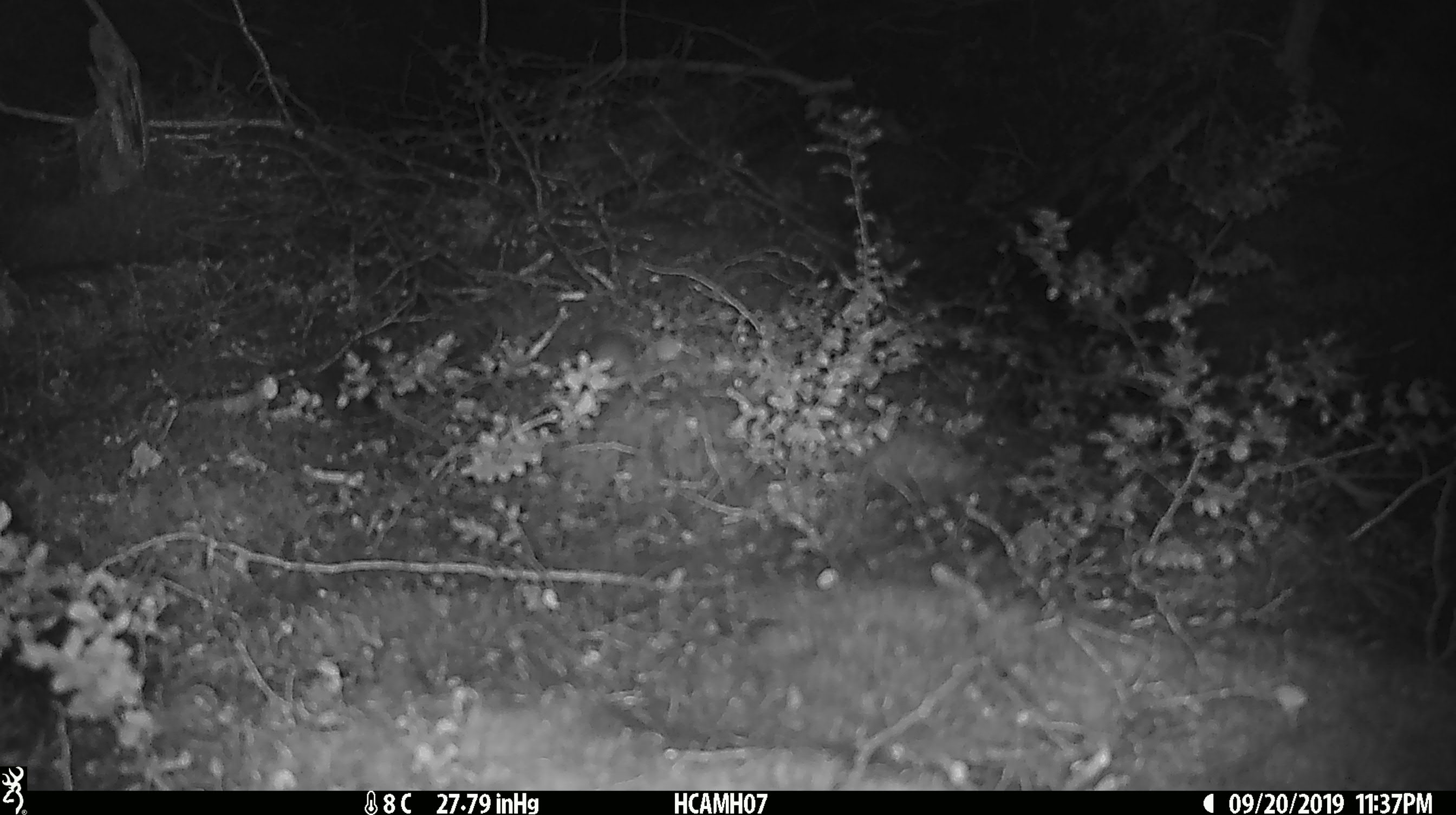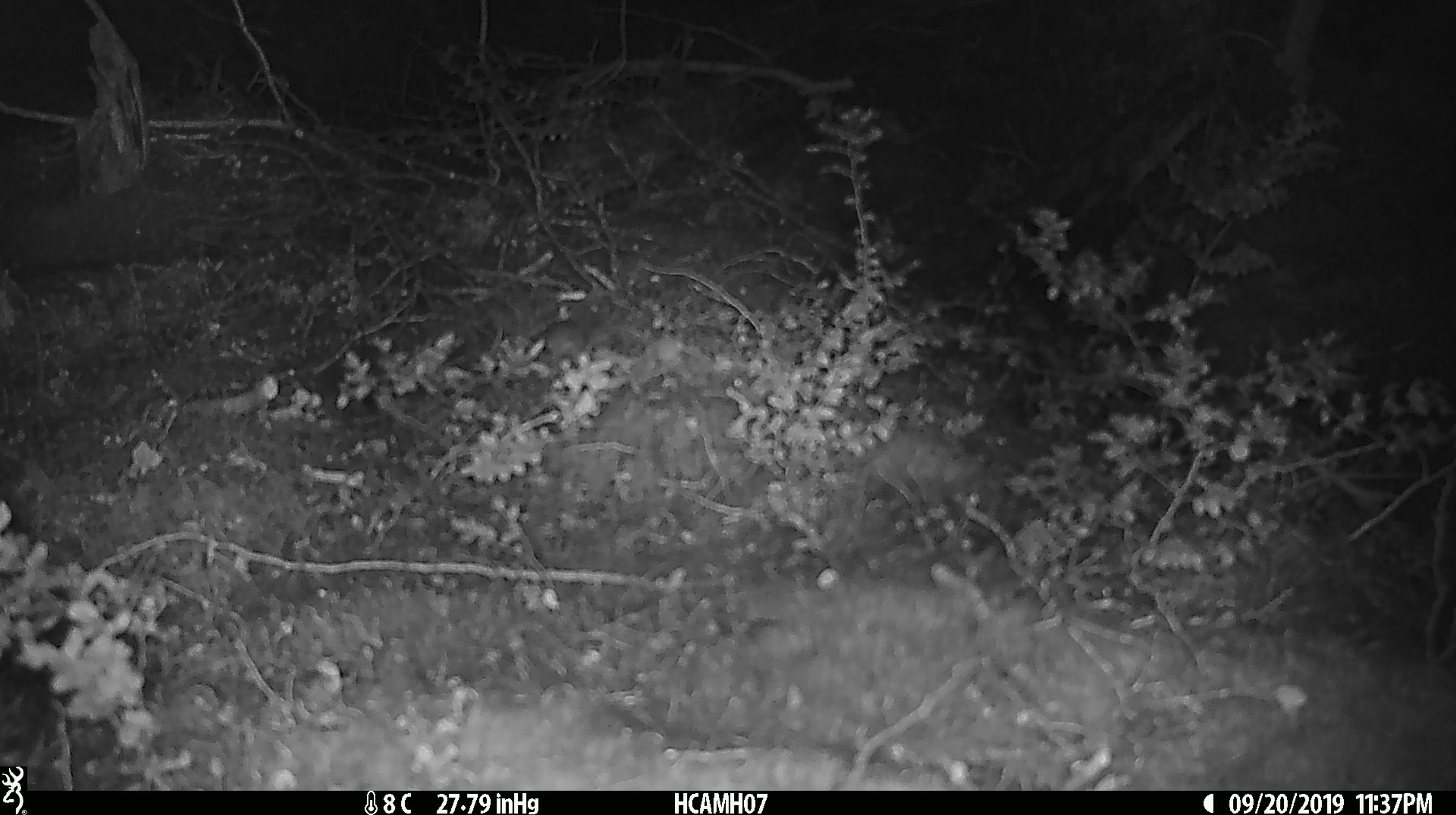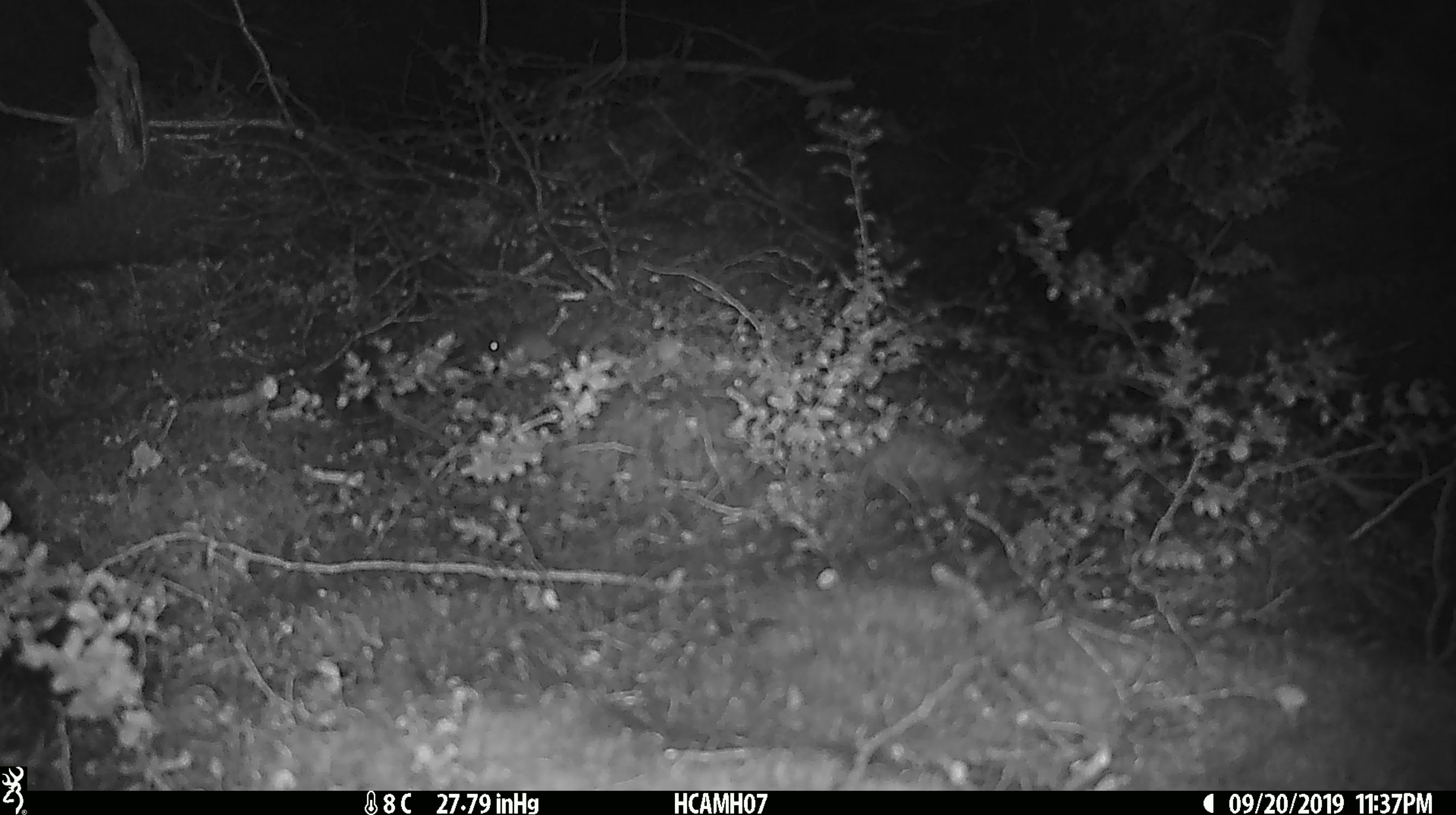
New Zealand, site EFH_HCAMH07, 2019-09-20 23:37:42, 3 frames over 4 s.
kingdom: Animalia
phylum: Chordata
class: Mammalia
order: Rodentia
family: Muridae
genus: Mus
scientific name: Mus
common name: mouse